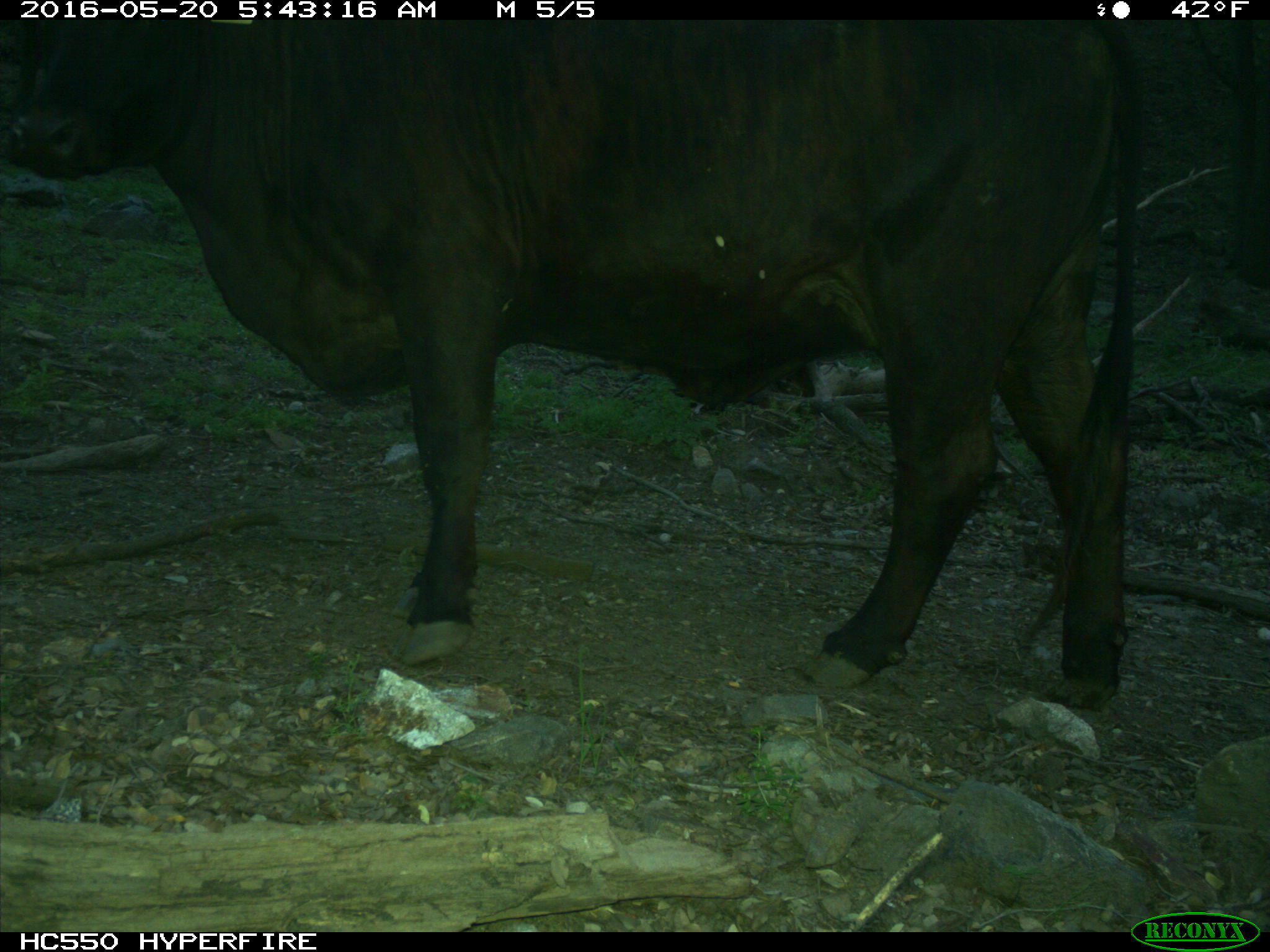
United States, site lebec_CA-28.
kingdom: Animalia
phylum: Chordata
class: Mammalia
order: Artiodactyla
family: Bovidae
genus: Bos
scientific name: Bos taurus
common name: domestic cow